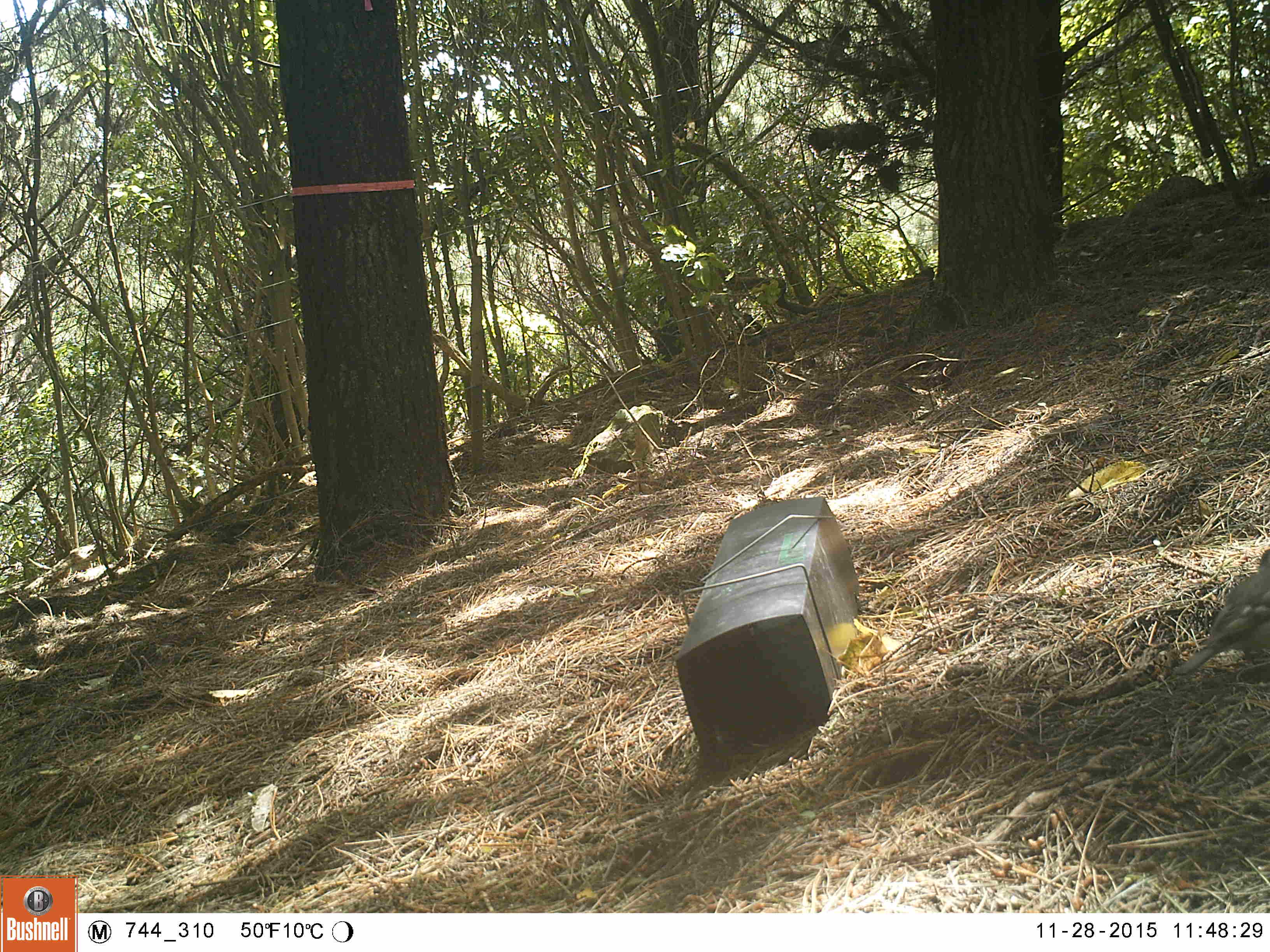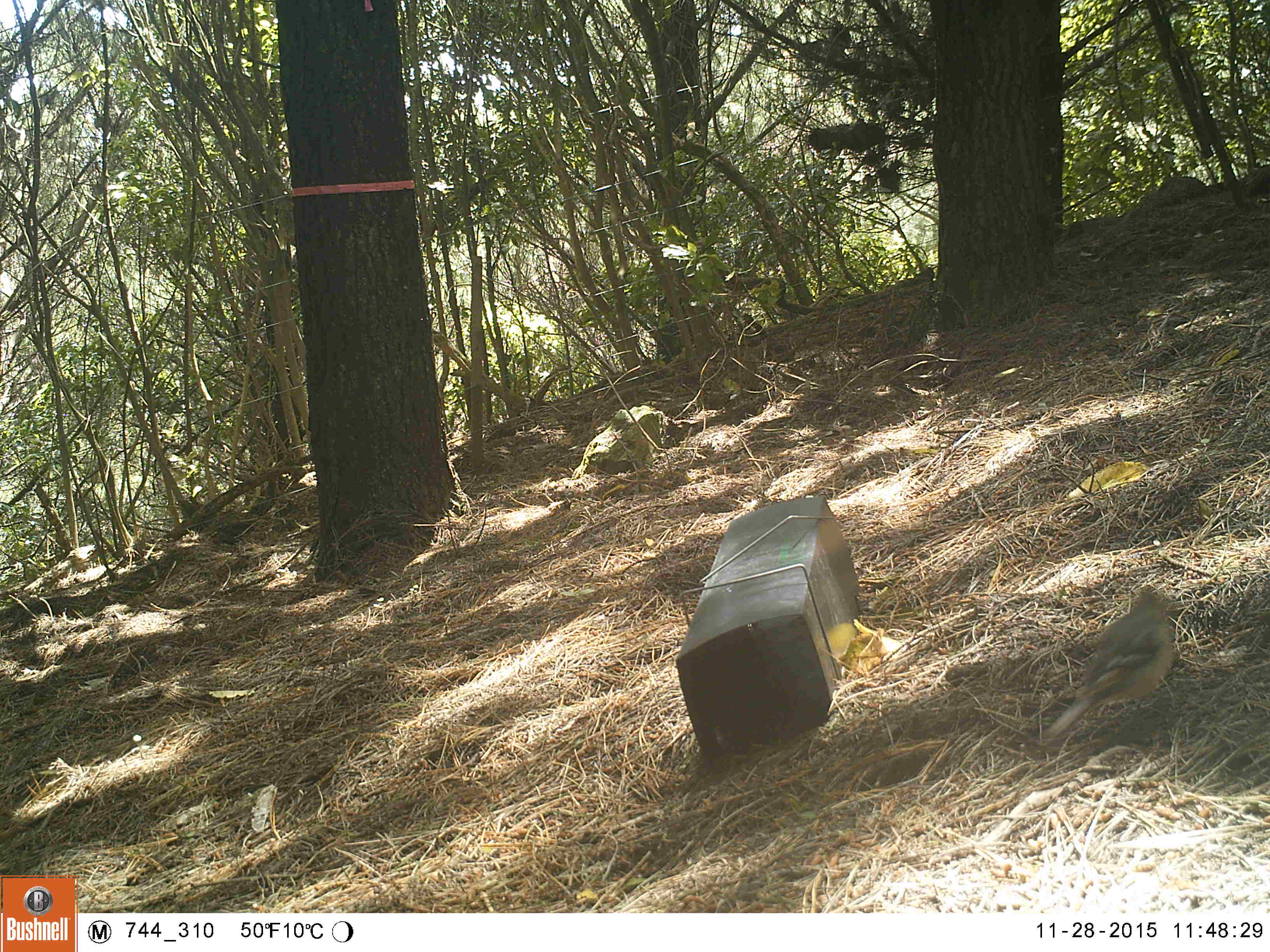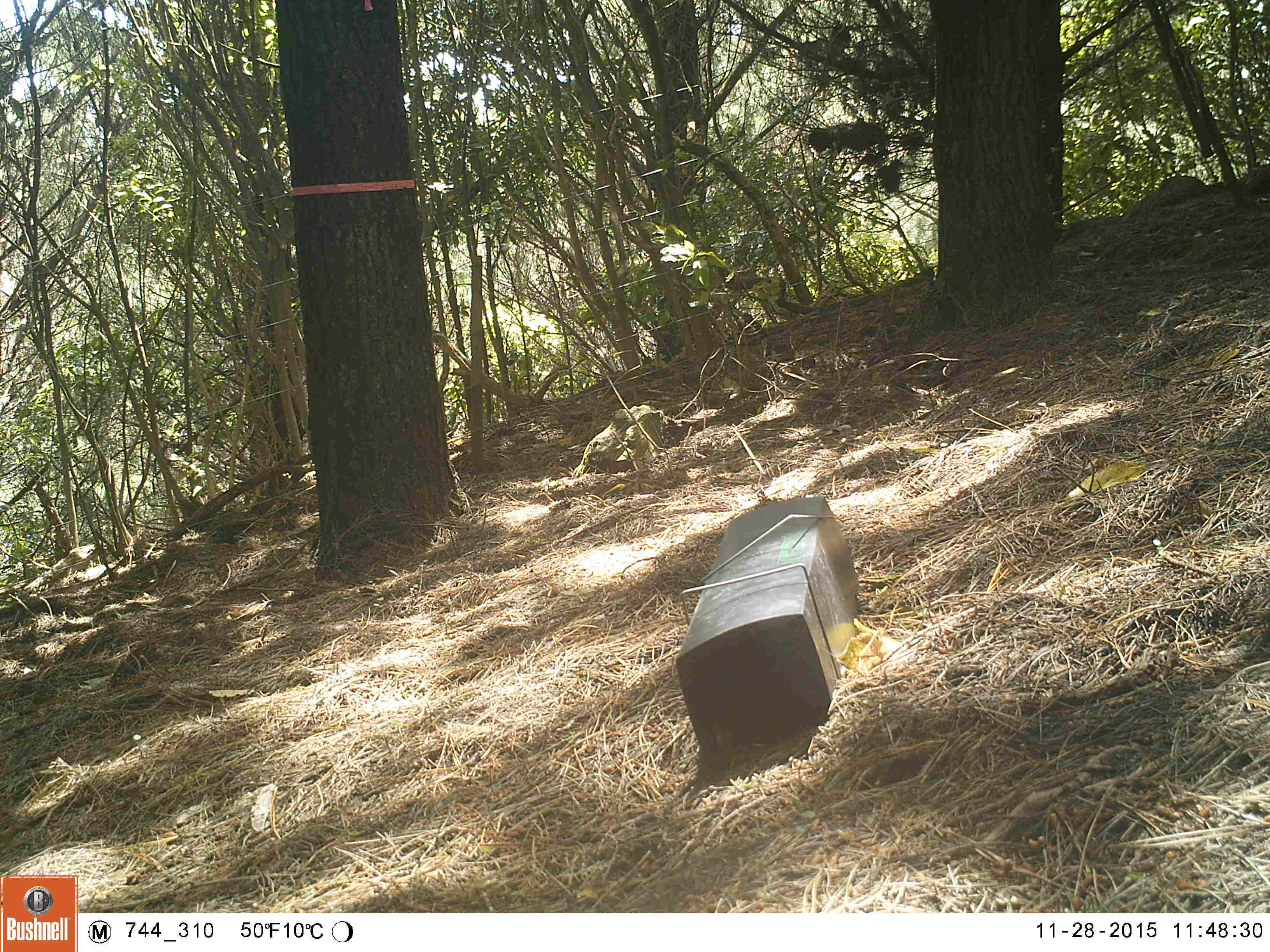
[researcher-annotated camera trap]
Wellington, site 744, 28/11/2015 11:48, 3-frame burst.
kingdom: Animalia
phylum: Chordata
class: Aves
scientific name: Aves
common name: bird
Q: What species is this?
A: Bird (Aves).